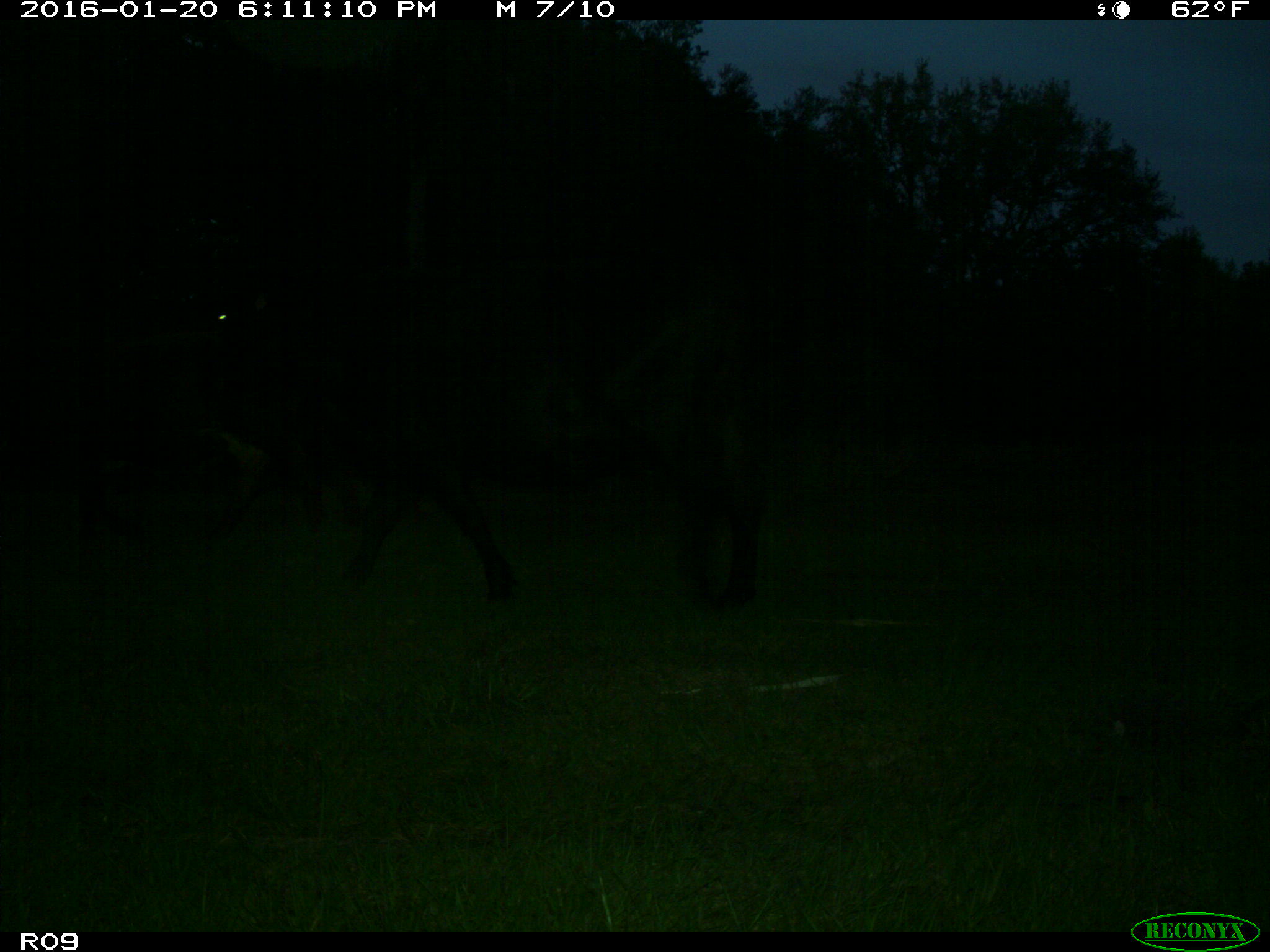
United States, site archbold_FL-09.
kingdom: Animalia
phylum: Chordata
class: Mammalia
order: Artiodactyla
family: Bovidae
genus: Bos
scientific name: Bos taurus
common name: domestic cow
Bos taurus (domestic cow).